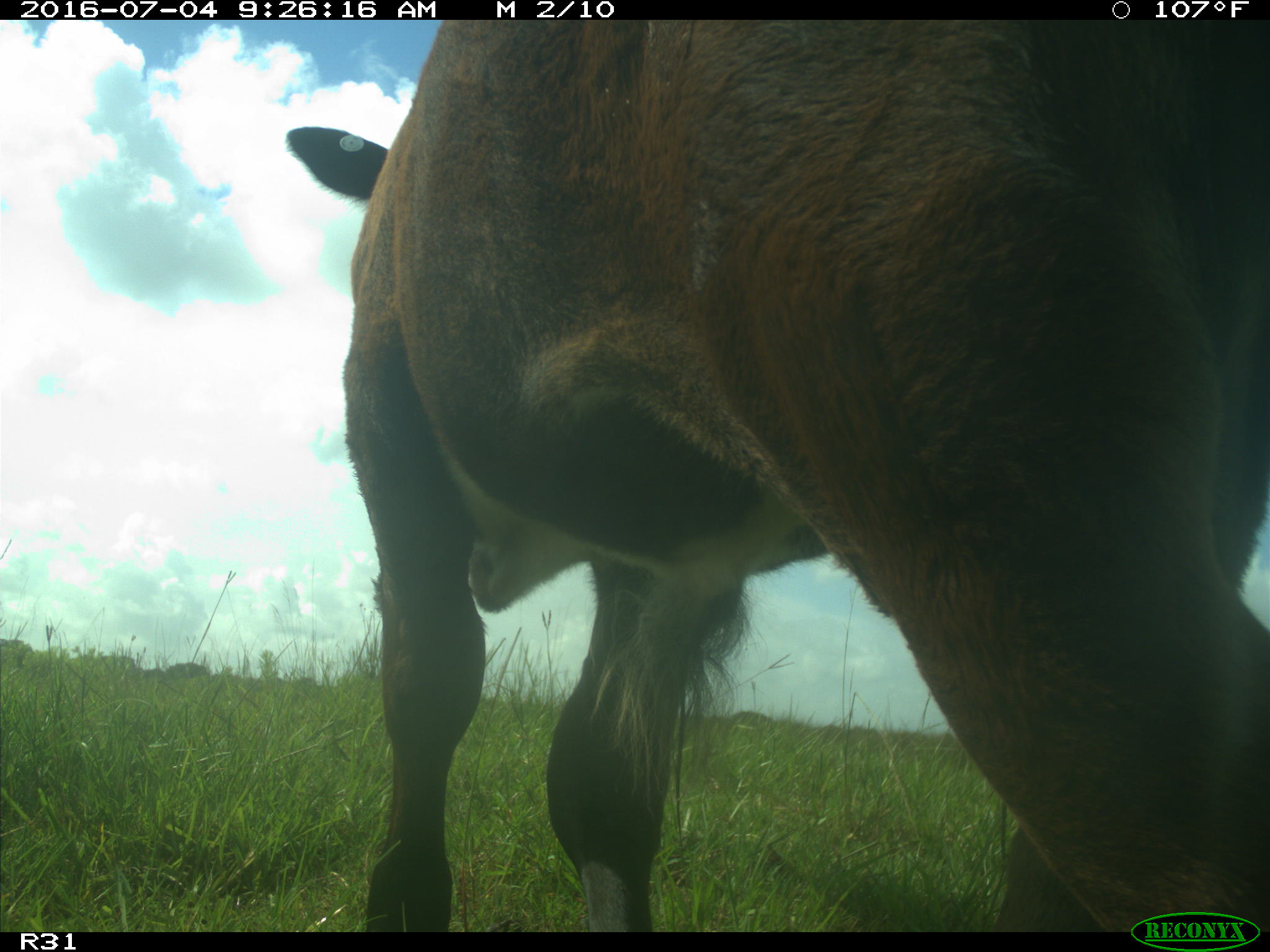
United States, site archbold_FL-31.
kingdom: Animalia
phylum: Chordata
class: Mammalia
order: Artiodactyla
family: Bovidae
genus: Bos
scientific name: Bos taurus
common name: domestic cow